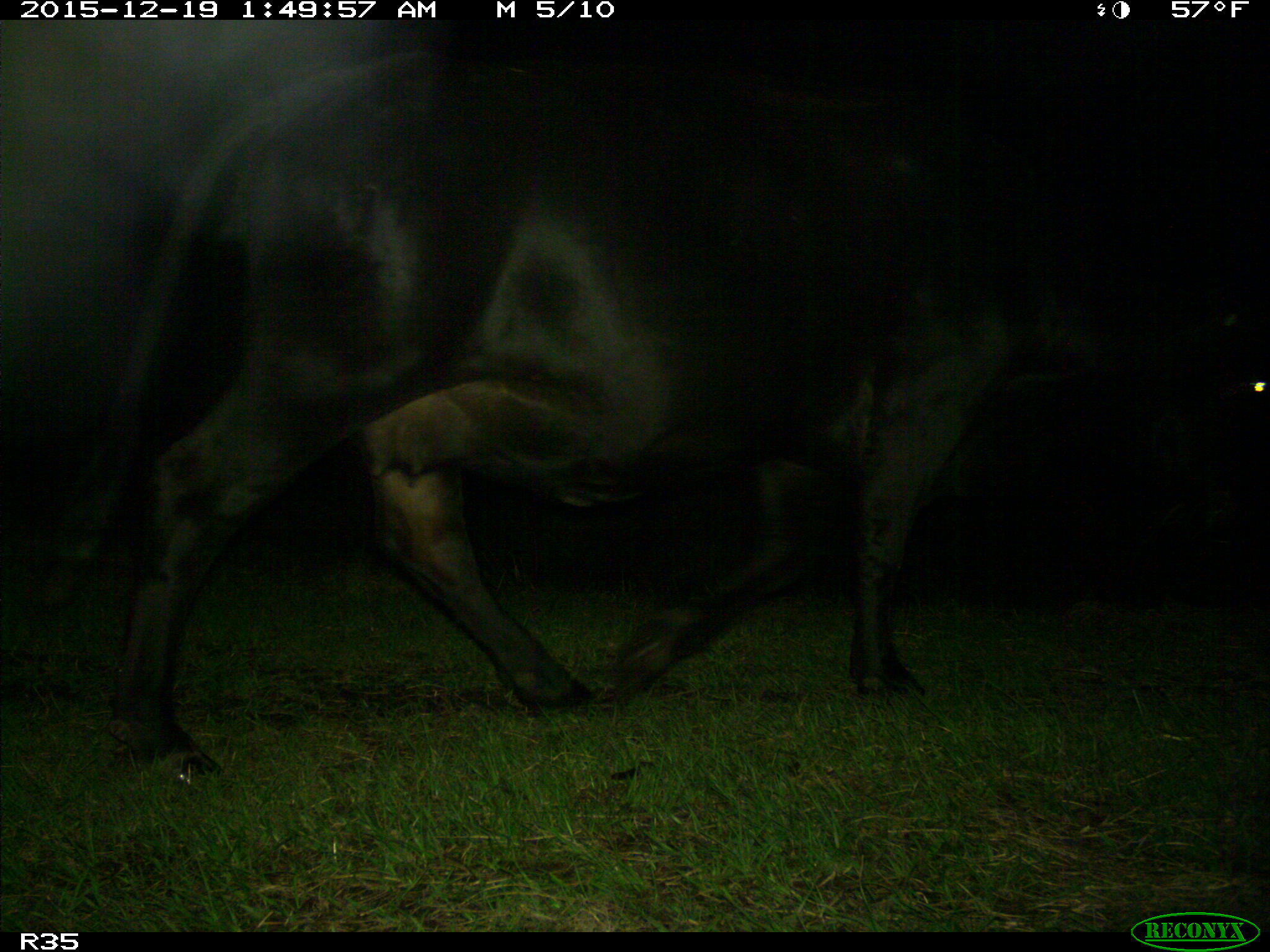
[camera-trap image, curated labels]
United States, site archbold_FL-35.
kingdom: Animalia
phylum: Chordata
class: Mammalia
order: Artiodactyla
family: Bovidae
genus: Bos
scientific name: Bos taurus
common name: domestic cow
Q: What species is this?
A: Bos taurus (domestic cow).